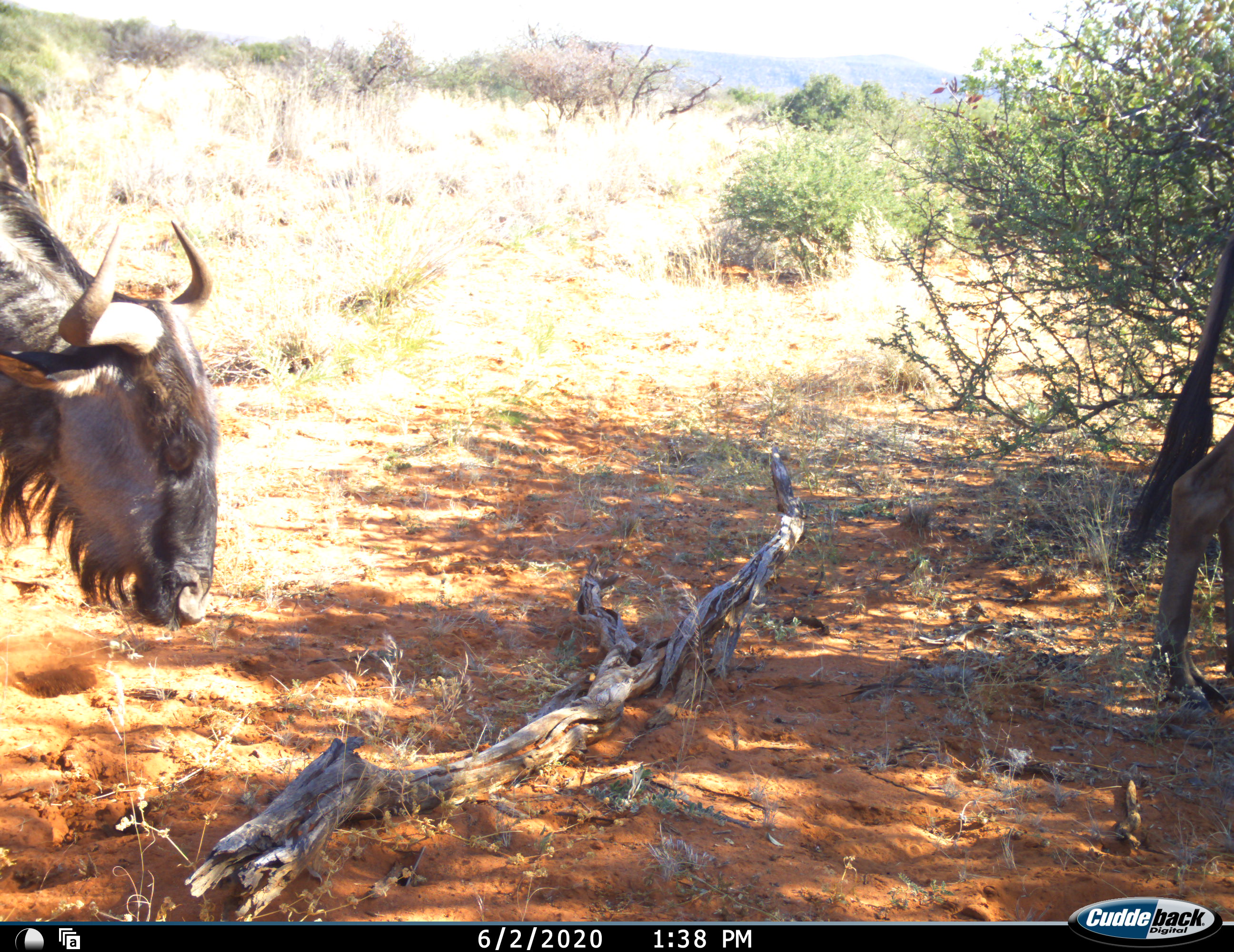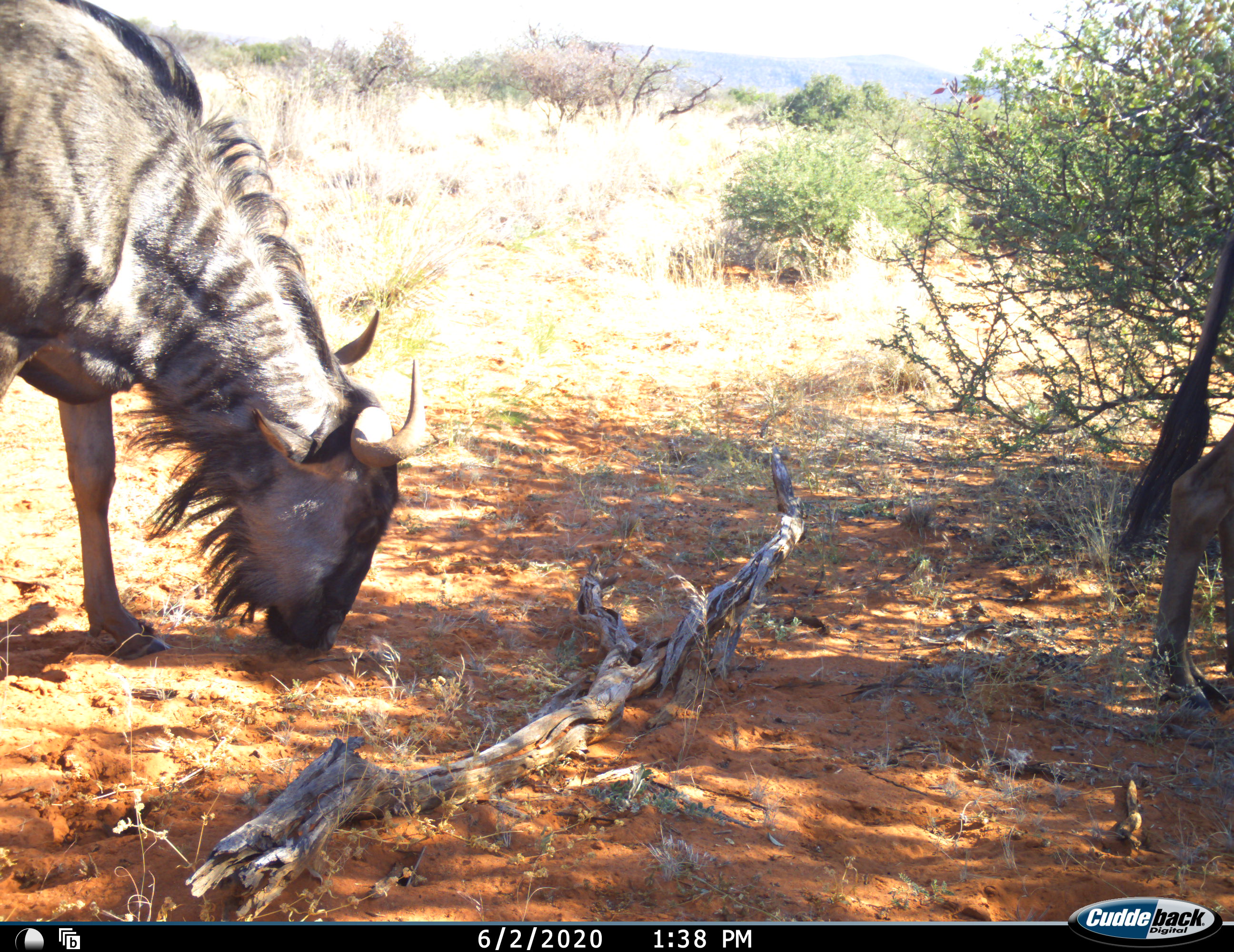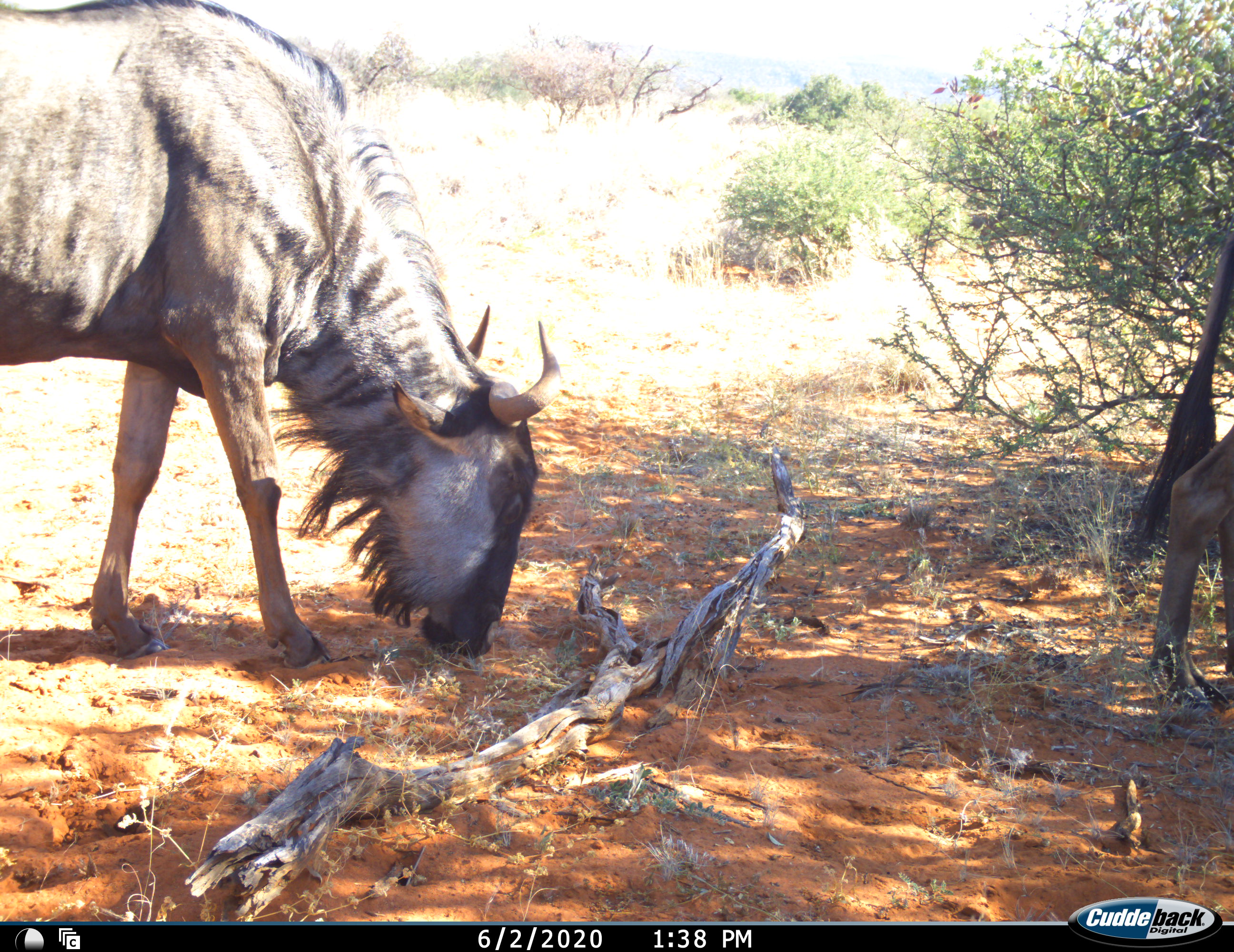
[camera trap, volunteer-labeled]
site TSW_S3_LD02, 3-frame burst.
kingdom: Animalia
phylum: Chordata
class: Mammalia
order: Artiodactyla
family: Bovidae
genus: Connochaetes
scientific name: Connochaetes taurinus taurinus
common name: blue wildebeest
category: wildebeestblue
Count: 2.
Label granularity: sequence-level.